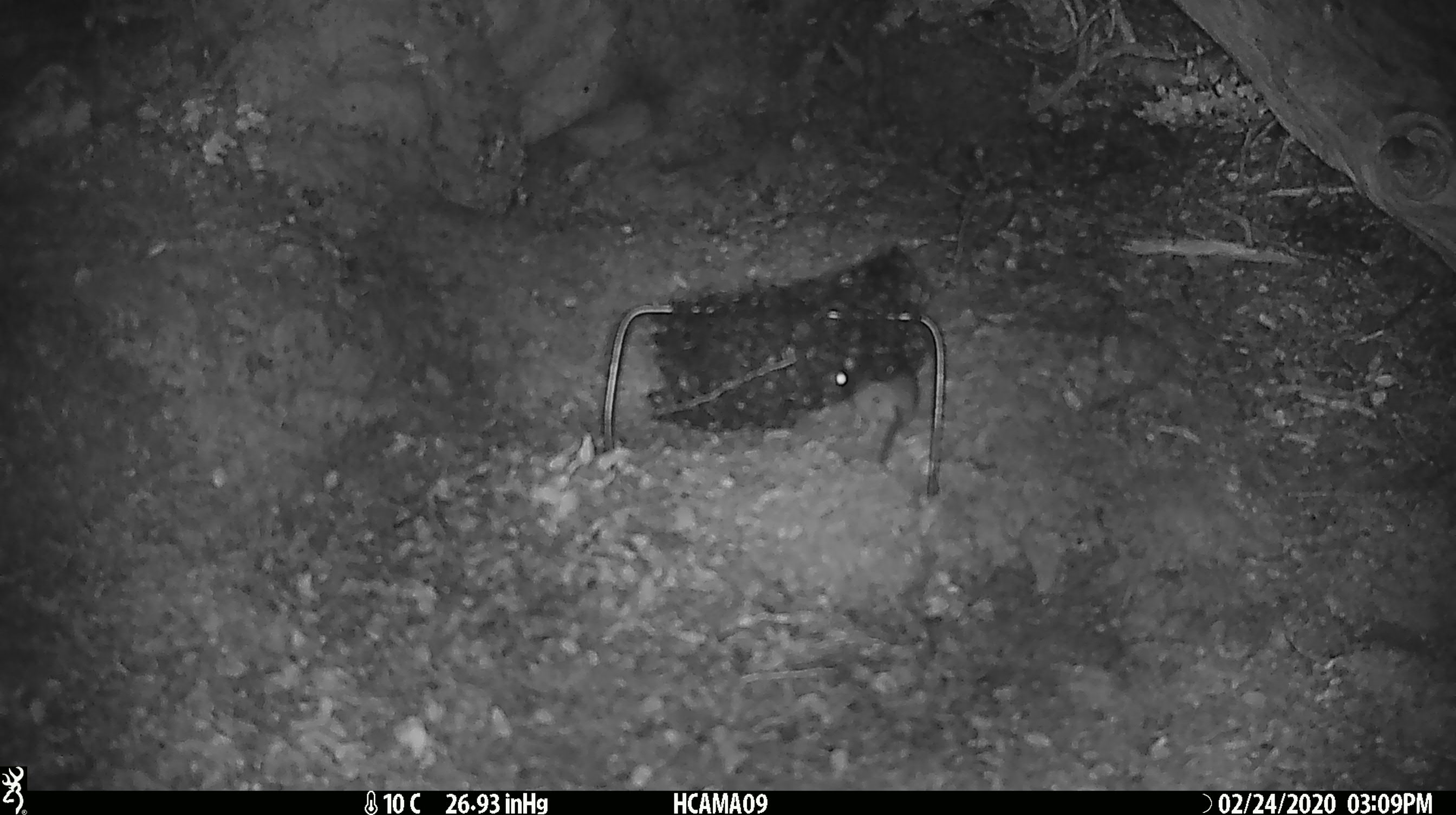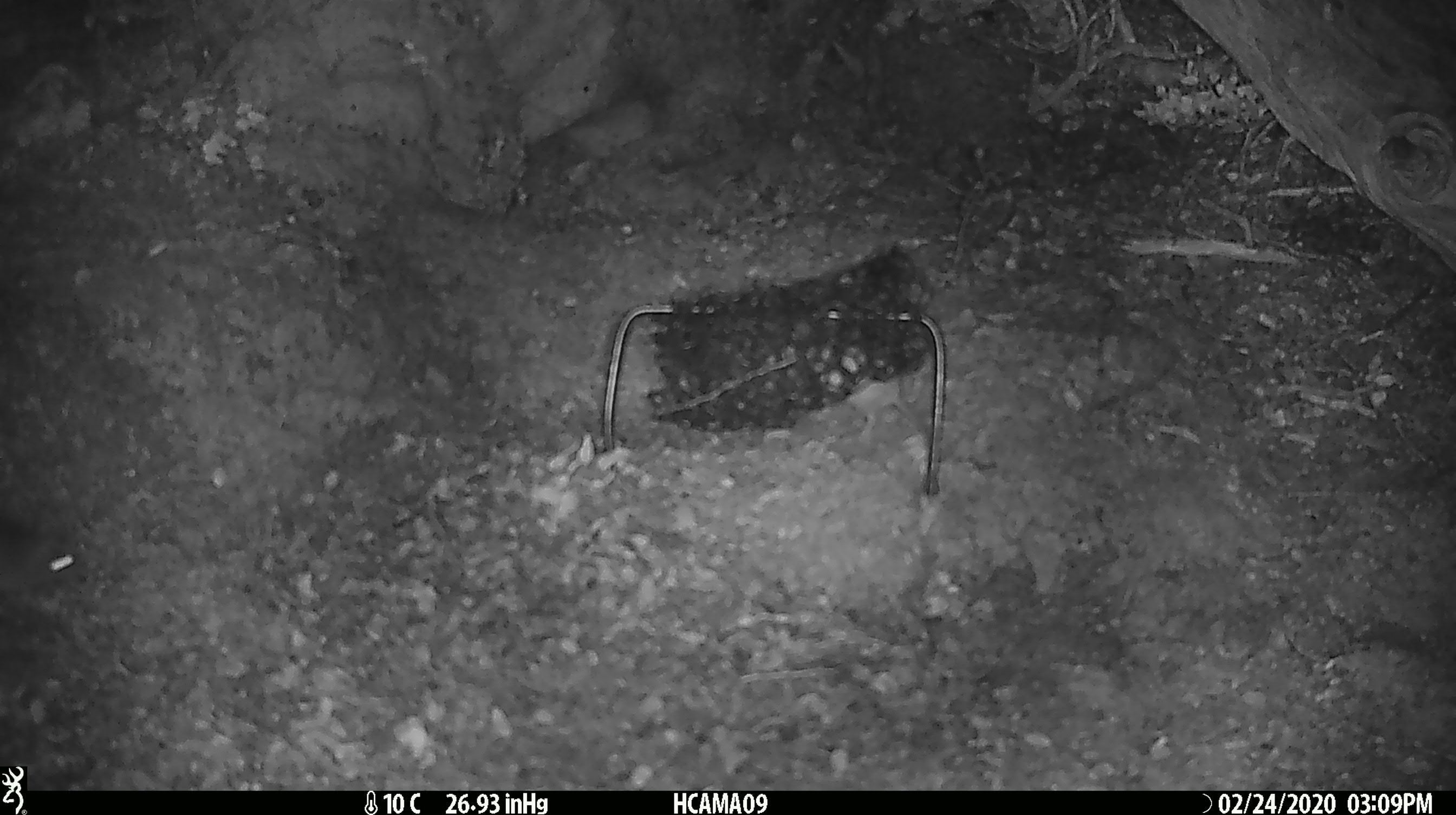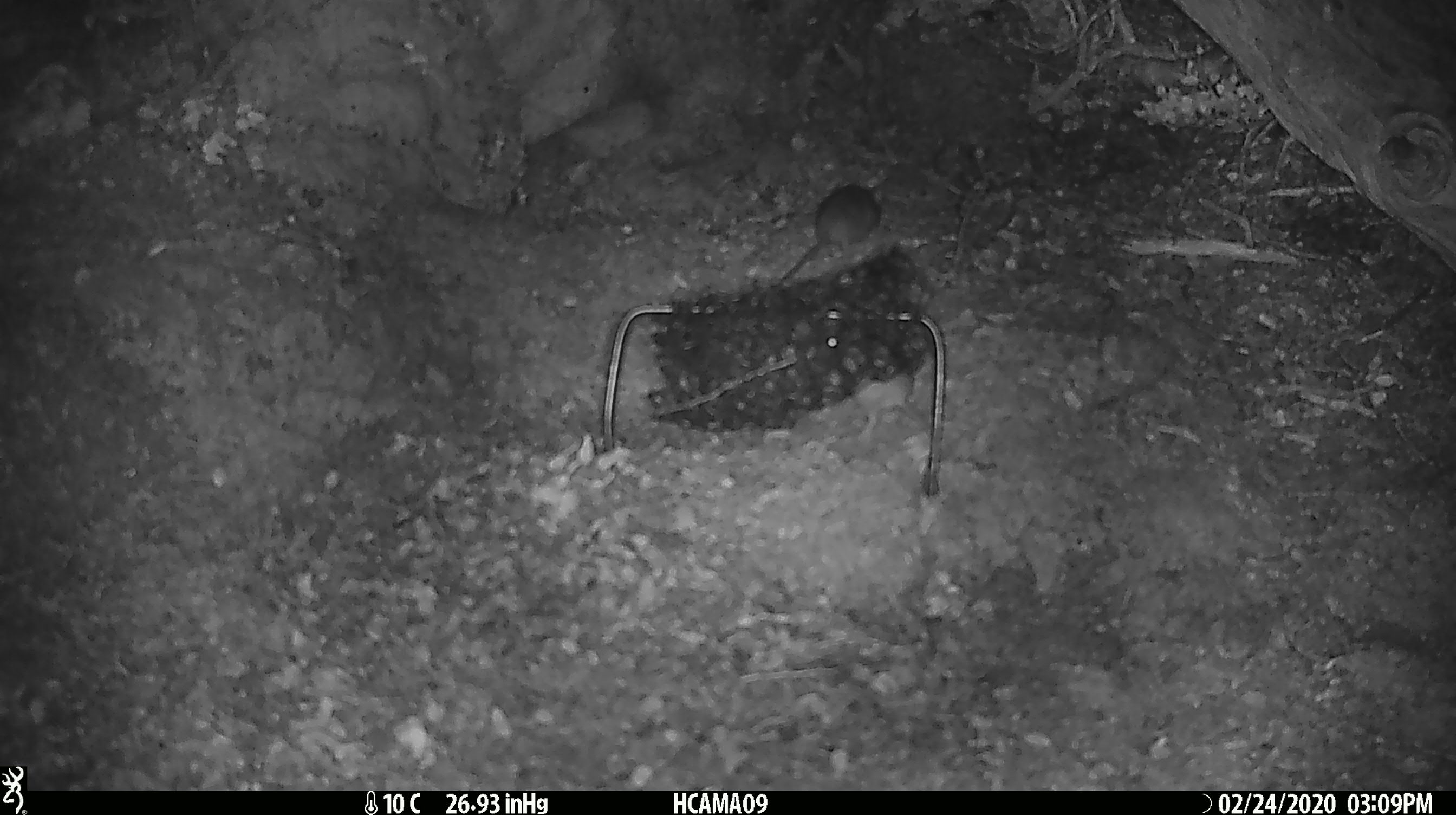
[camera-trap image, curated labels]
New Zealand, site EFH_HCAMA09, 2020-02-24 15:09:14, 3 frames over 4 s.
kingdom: Animalia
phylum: Chordata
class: Mammalia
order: Rodentia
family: Muridae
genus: Mus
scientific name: Mus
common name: mouse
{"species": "mouse (Mus)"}